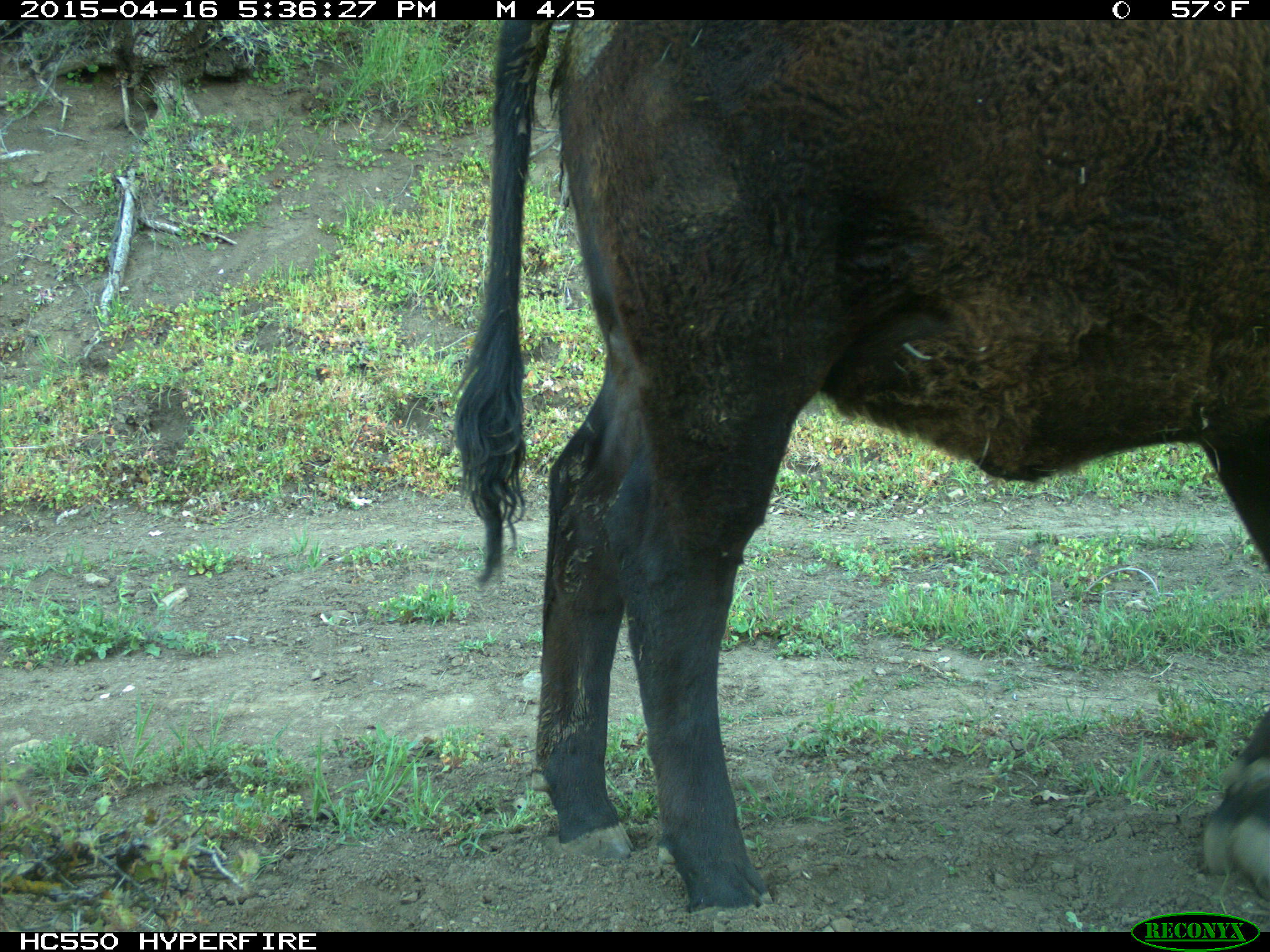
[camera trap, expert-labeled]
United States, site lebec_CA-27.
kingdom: Animalia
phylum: Chordata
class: Mammalia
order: Artiodactyla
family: Bovidae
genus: Bos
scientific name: Bos taurus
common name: domestic cow